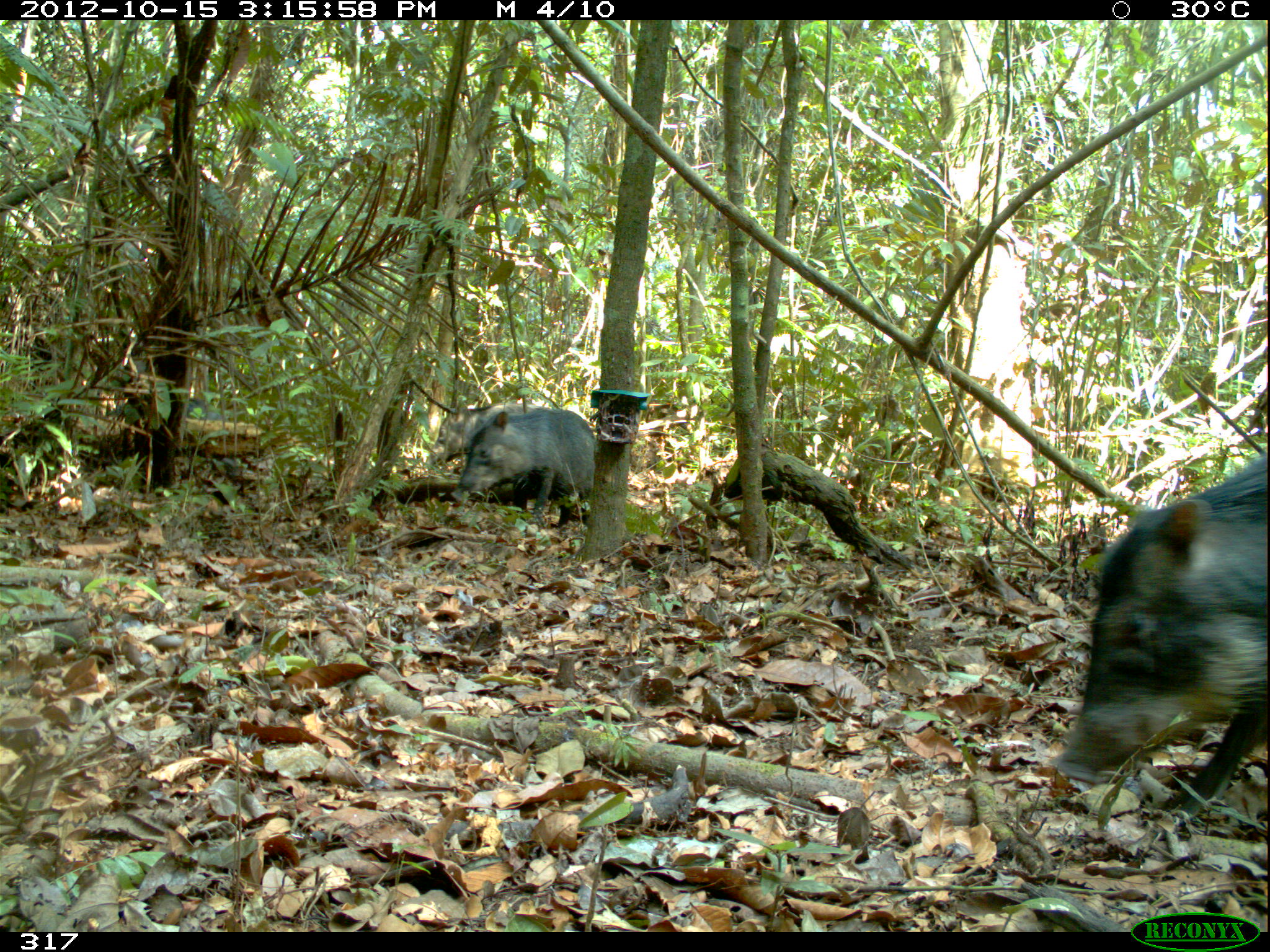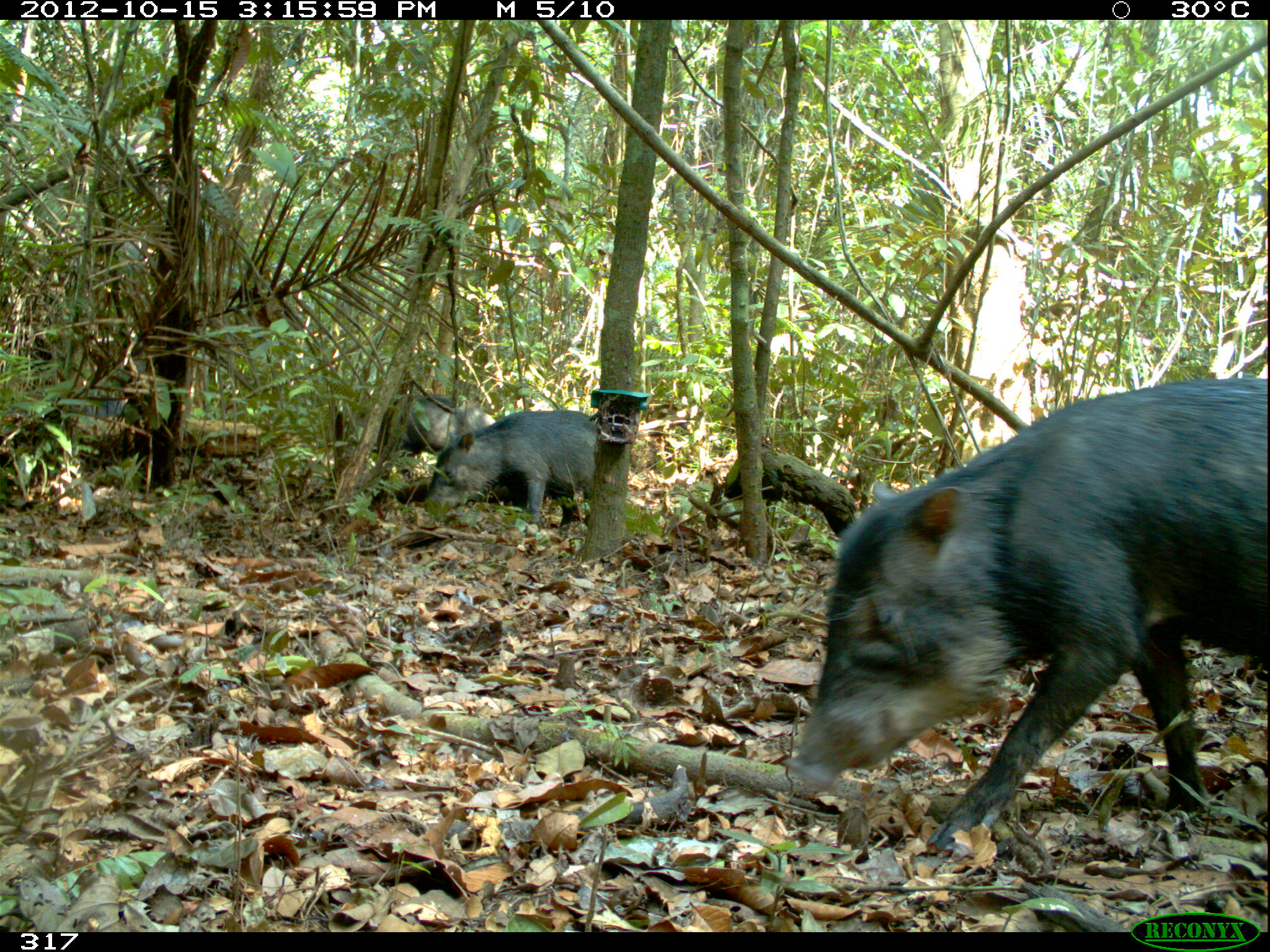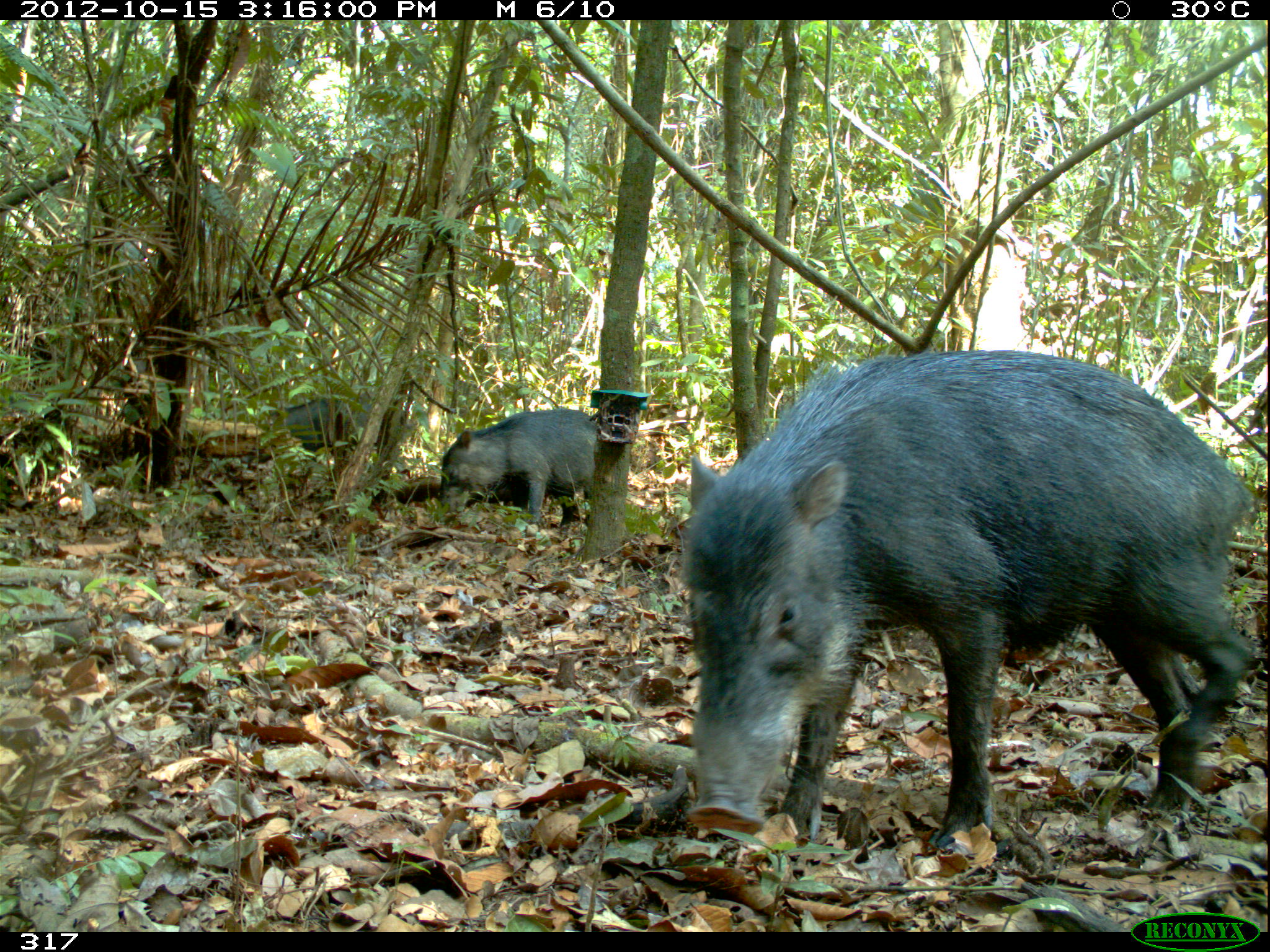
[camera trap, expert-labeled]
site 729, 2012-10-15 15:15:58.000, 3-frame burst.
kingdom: Animalia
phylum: Chordata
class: Mammalia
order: Artiodactyla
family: Tayassuidae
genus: Tayassu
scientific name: Tayassu pecari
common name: white-lipped peccary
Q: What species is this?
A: Tayassu pecari (white-lipped peccary).